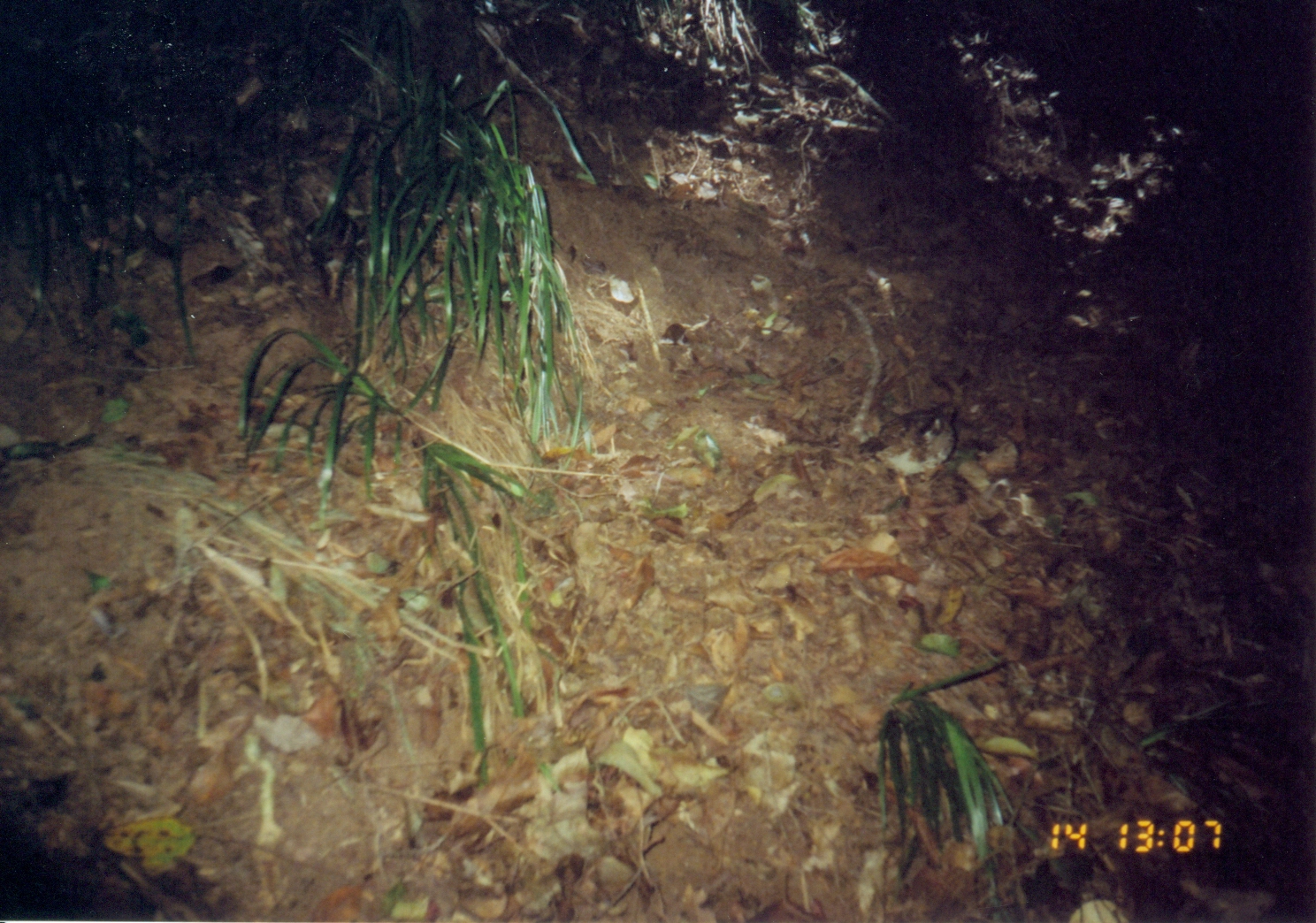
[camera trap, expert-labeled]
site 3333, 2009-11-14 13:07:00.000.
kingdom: Animalia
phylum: Chordata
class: Aves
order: Galliformes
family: Phasianidae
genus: Xenoperdix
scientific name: Xenoperdix udzungwensis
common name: udzungwa partridge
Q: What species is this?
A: Xenoperdix udzungwensis (udzungwa partridge).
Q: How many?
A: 1.